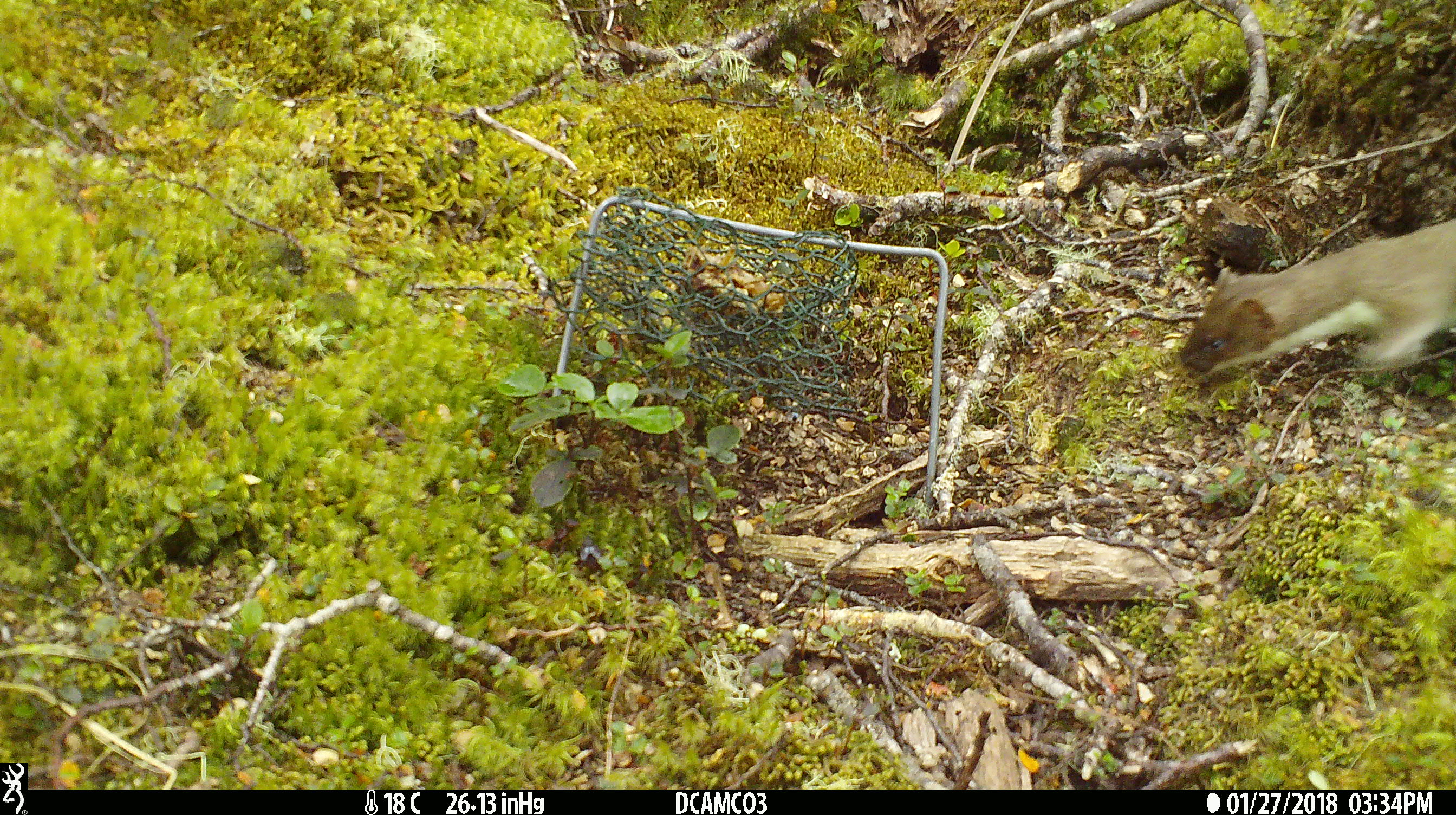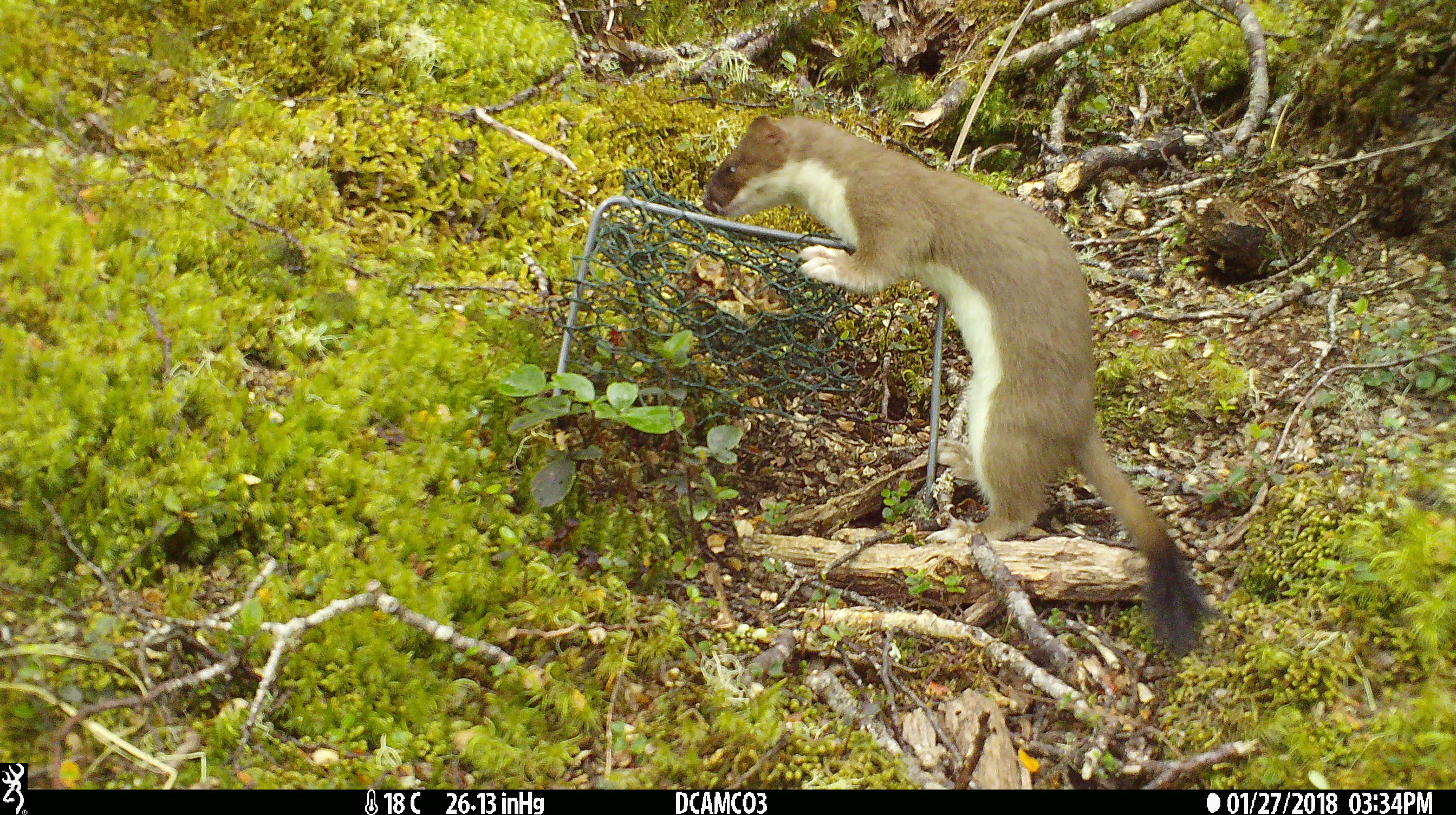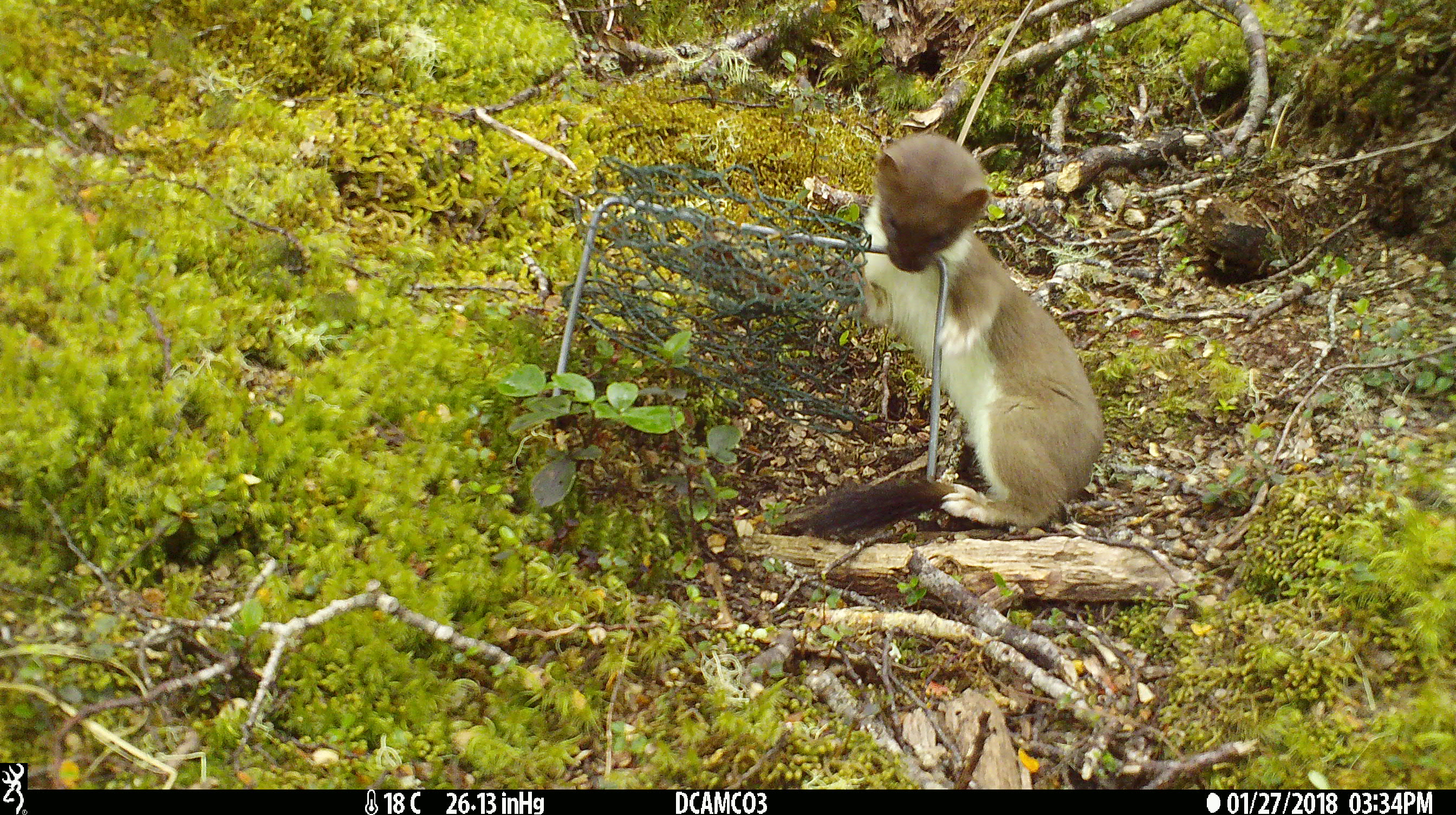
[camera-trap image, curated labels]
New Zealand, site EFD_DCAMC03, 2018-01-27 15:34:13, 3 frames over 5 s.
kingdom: Animalia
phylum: Chordata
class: Mammalia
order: Carnivora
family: Mustelidae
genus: Mustela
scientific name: Mustela erminea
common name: stoat